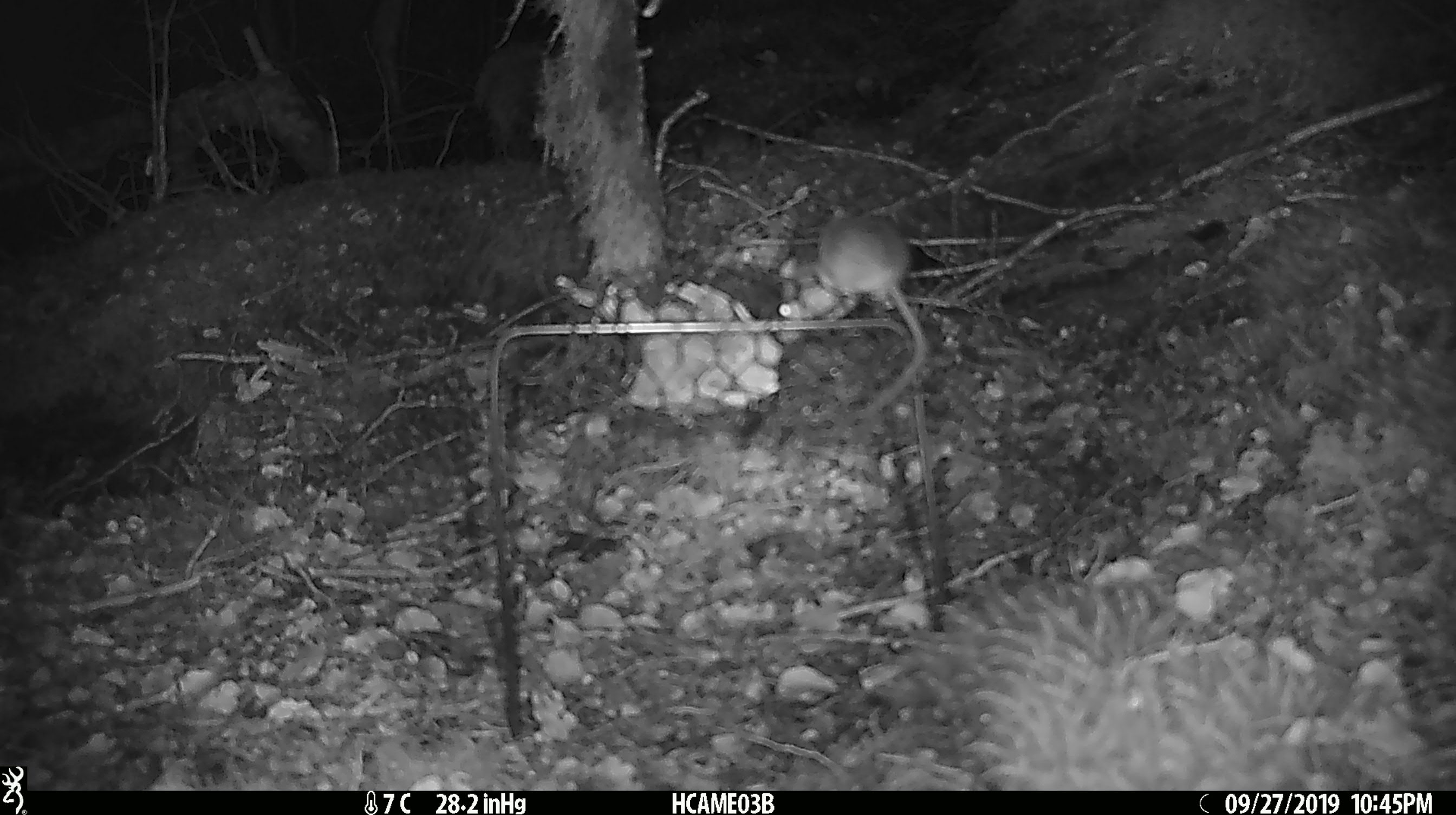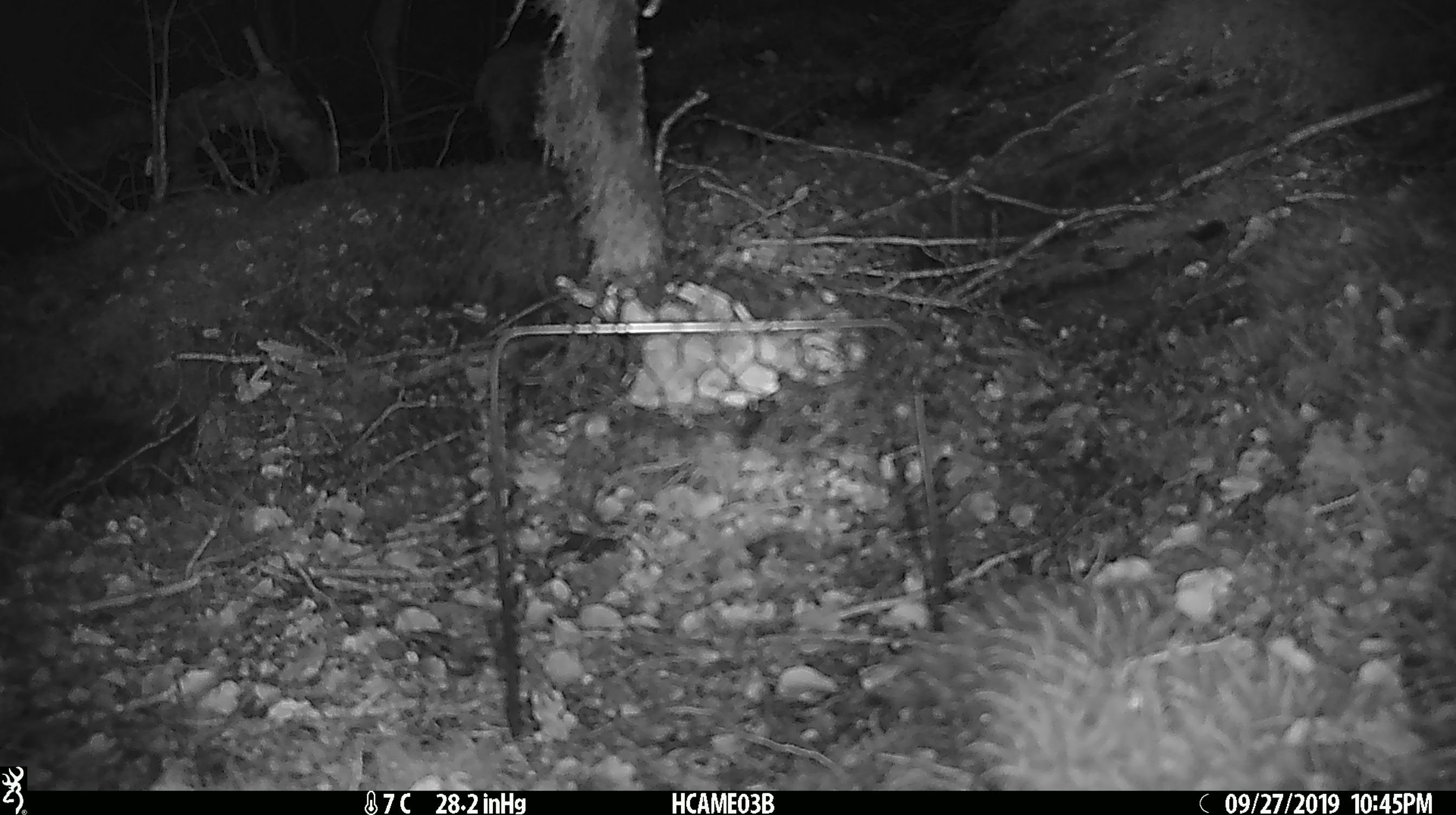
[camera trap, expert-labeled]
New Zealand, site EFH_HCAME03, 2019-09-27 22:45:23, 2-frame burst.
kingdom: Animalia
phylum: Chordata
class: Mammalia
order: Rodentia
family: Muridae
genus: Mus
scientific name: Mus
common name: mouse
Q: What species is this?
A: Mouse (Mus).